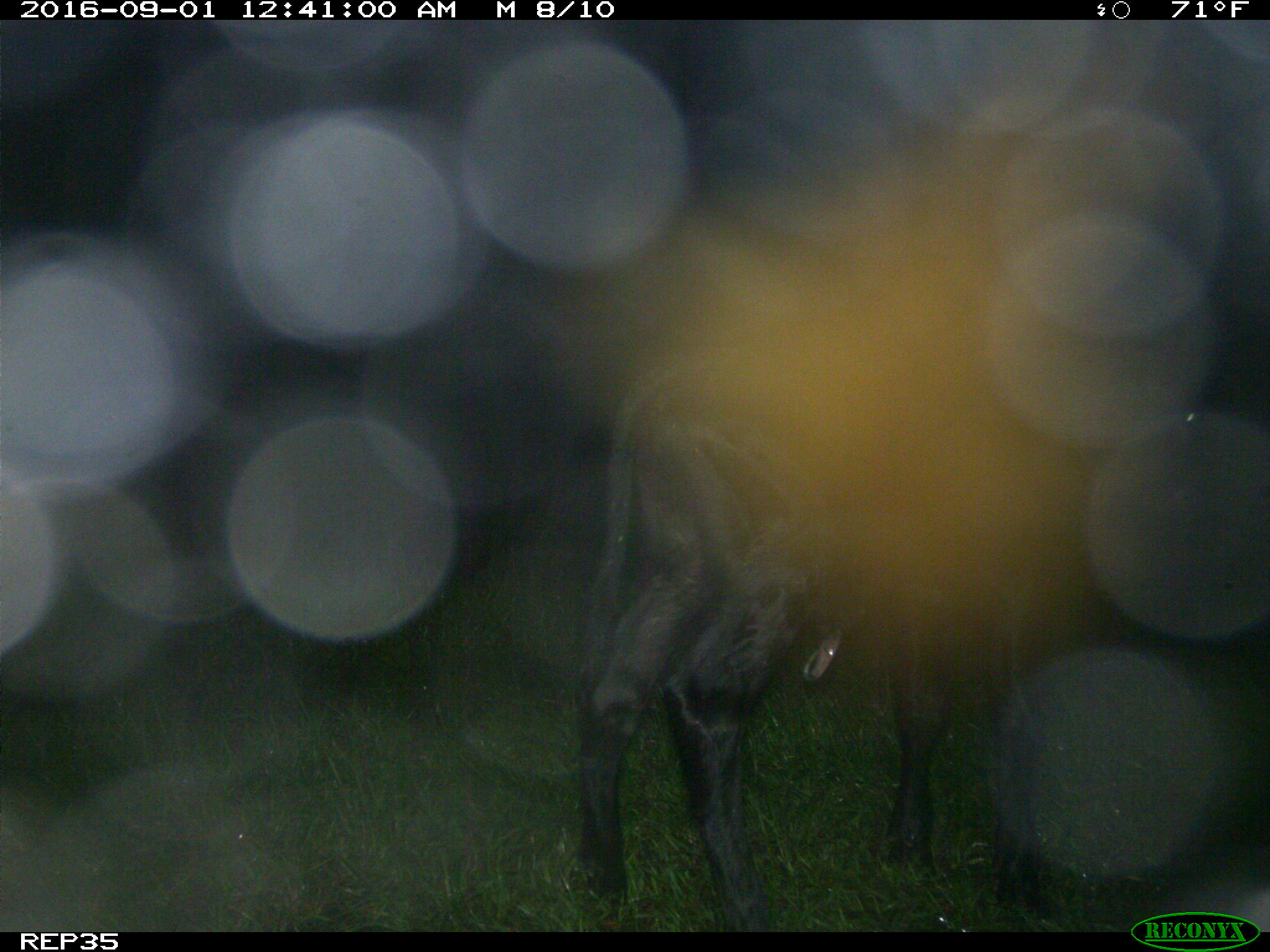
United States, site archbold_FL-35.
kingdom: Animalia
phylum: Chordata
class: Mammalia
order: Artiodactyla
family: Bovidae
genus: Bos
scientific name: Bos taurus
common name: domestic cow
Bos taurus (domestic cow).